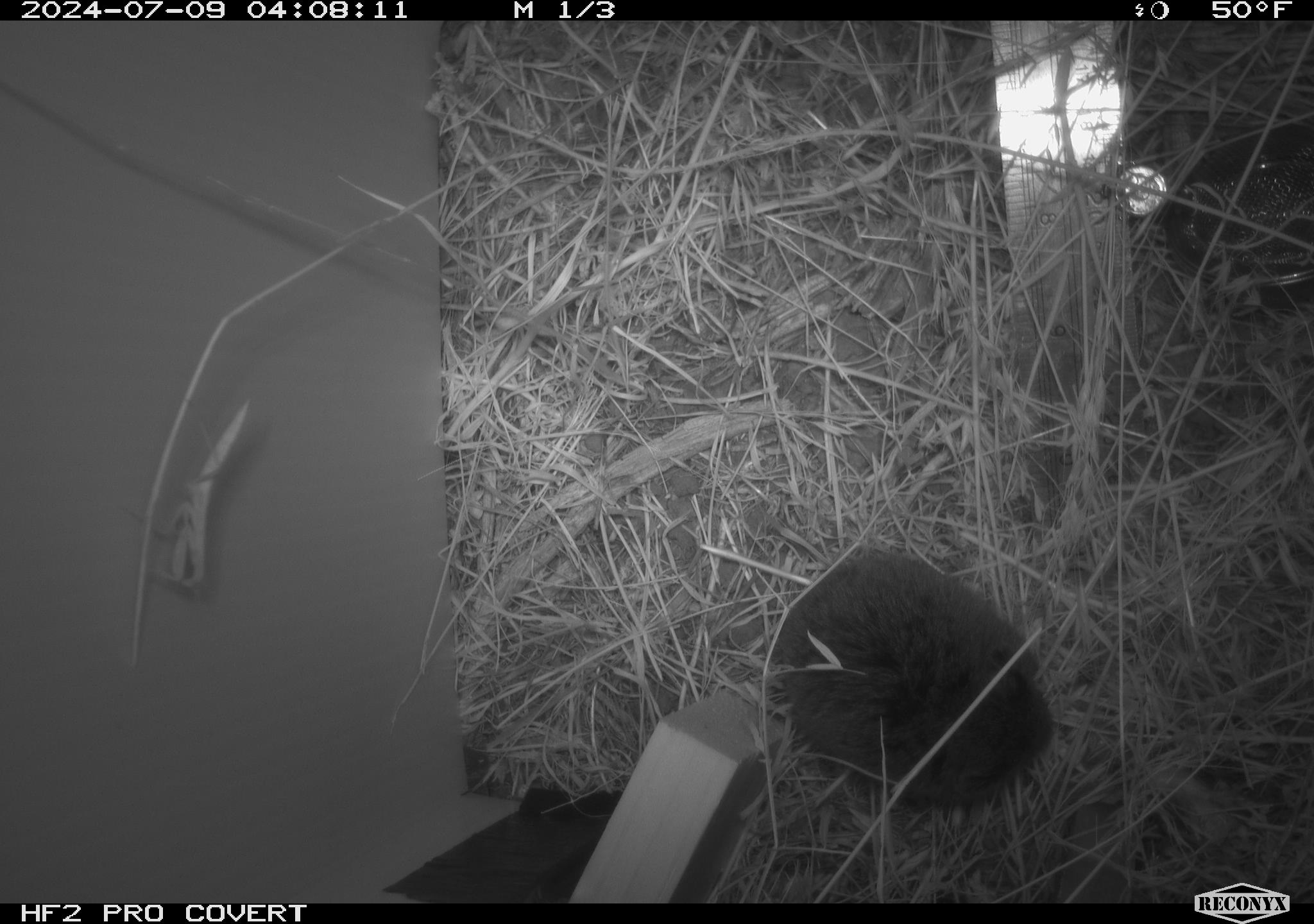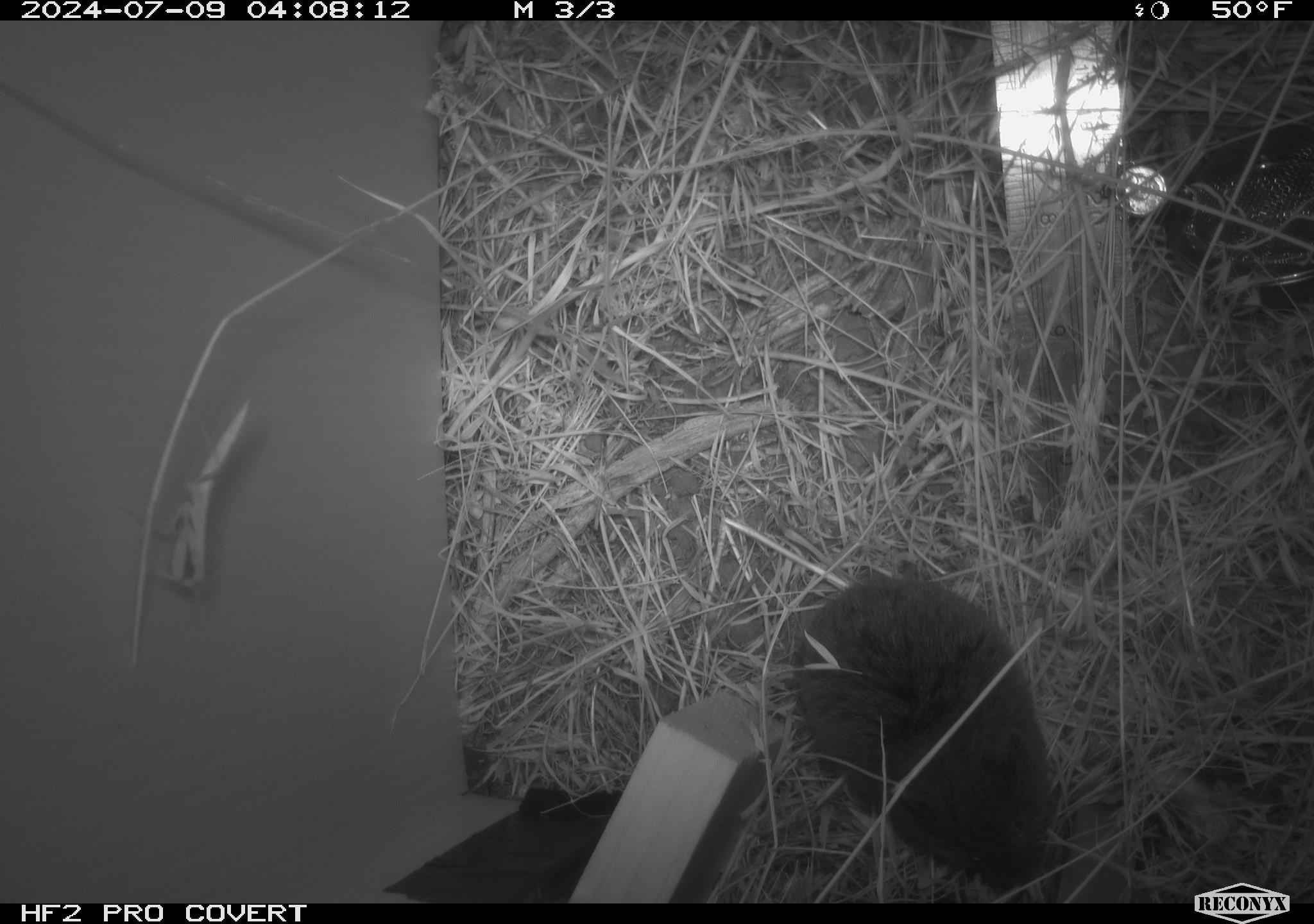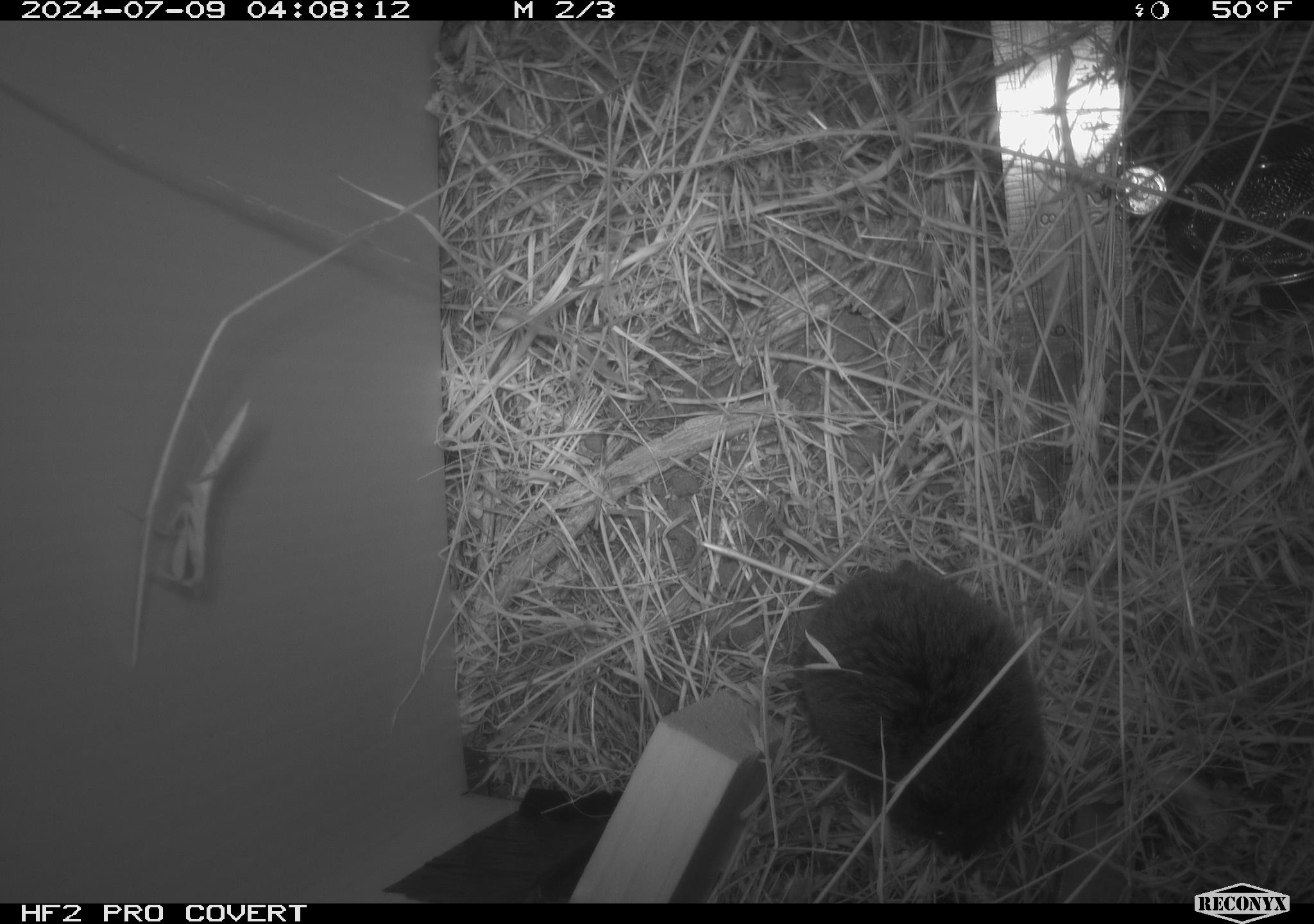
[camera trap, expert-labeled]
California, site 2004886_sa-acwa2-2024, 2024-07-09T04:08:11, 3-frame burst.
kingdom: Animalia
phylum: Chordata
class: Mammalia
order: Rodentia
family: Cricetidae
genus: Microtus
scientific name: Microtus californicus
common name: california vole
California vole (Microtus californicus).